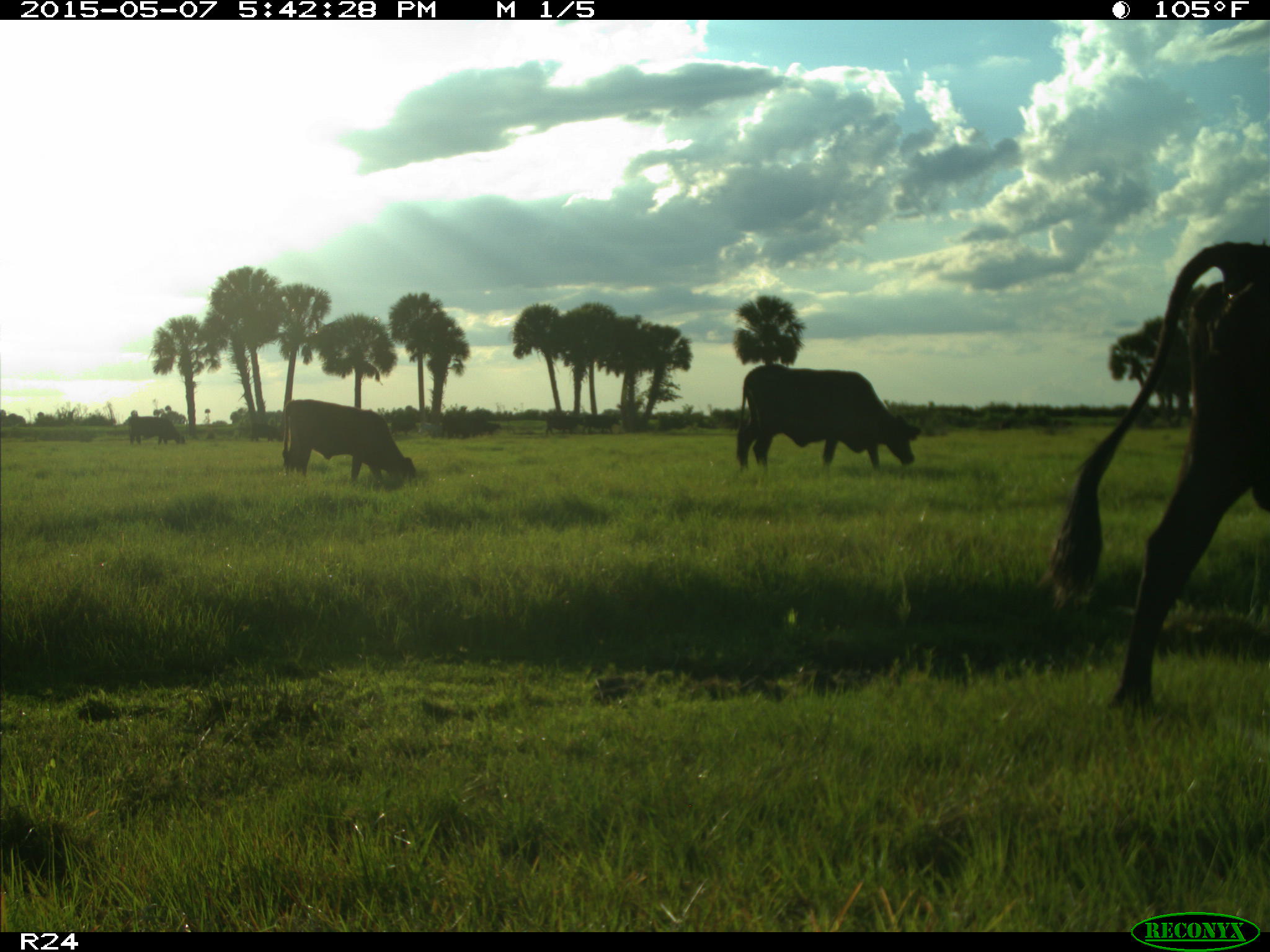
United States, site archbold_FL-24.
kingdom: Animalia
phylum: Chordata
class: Mammalia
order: Artiodactyla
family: Bovidae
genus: Bos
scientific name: Bos taurus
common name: domestic cow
Bos taurus (domestic cow).